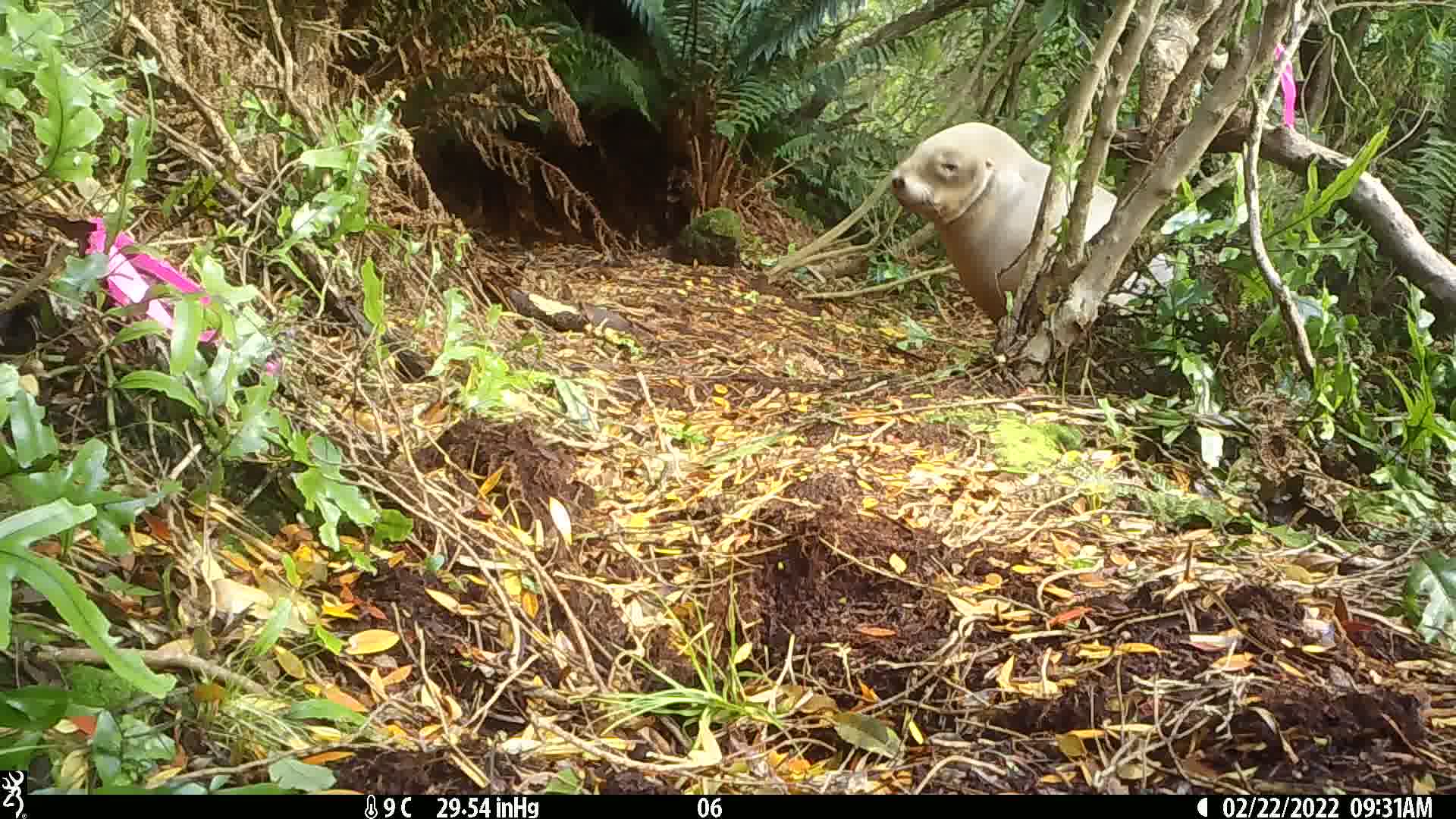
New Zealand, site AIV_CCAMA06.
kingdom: Animalia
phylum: Chordata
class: Mammalia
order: Carnivora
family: Otariidae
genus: Phocarctos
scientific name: Phocarctos hookeri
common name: new zealand sea lion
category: sealion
Sealion (new zealand sea lion) (Phocarctos hookeri).